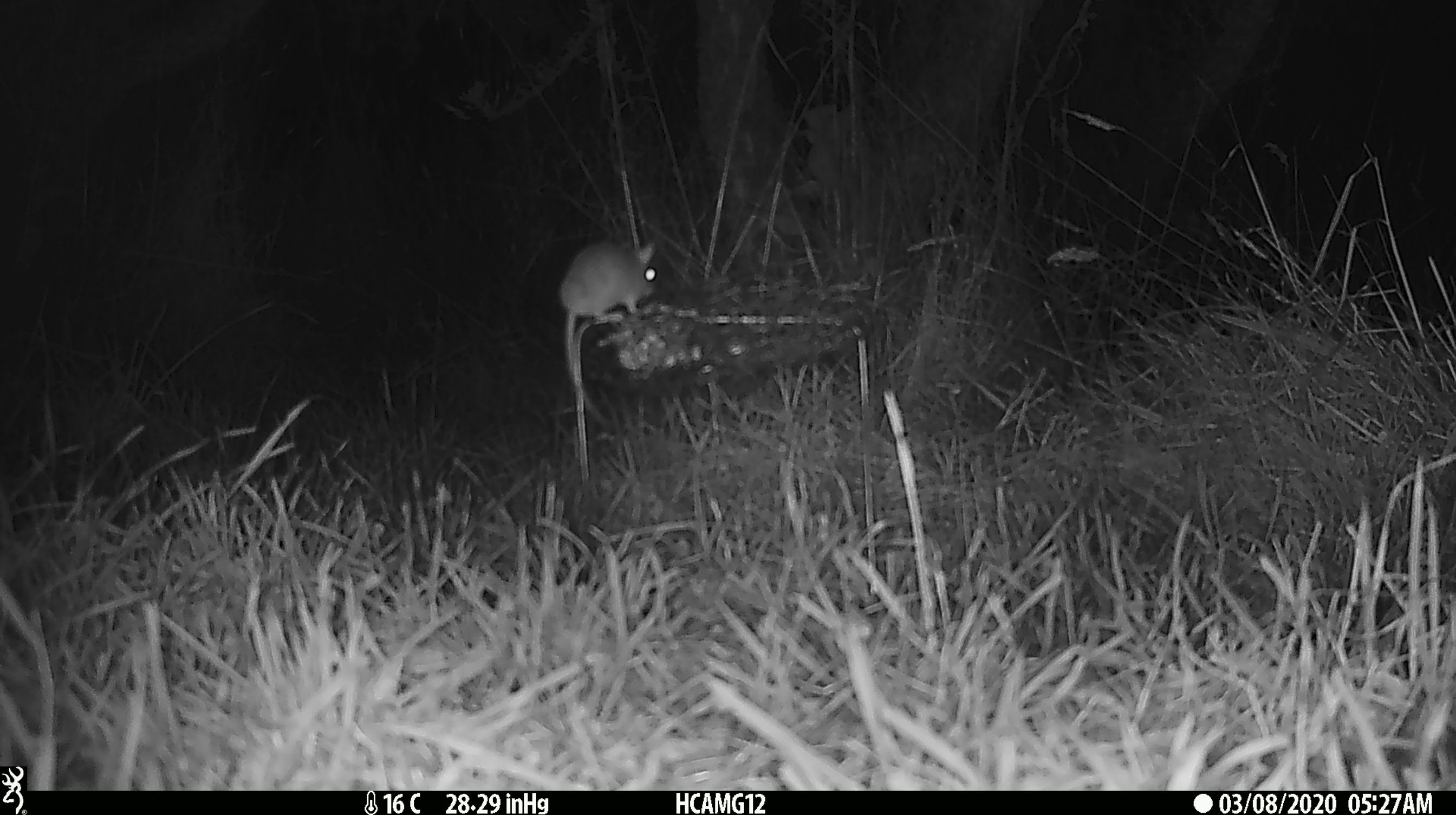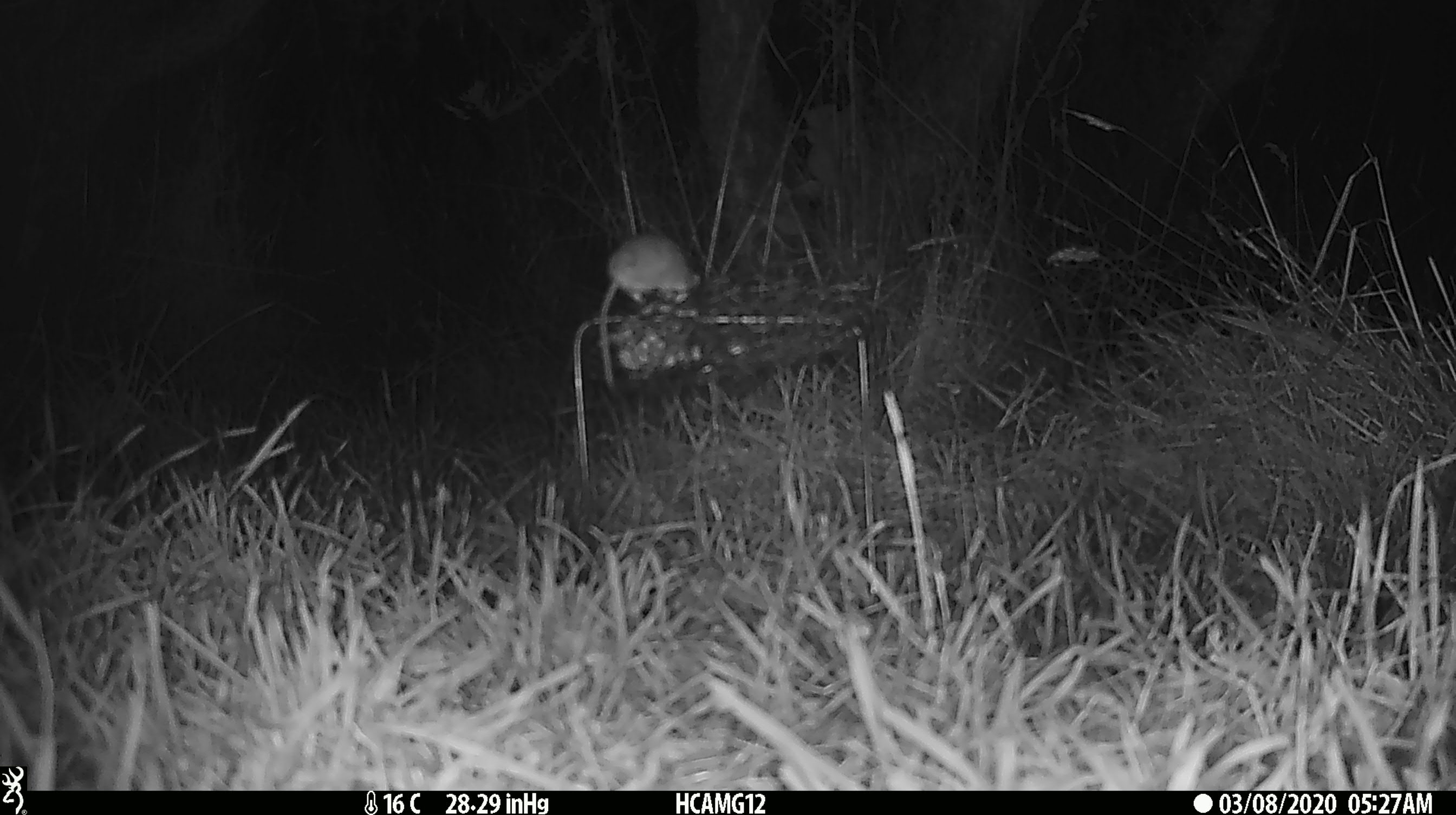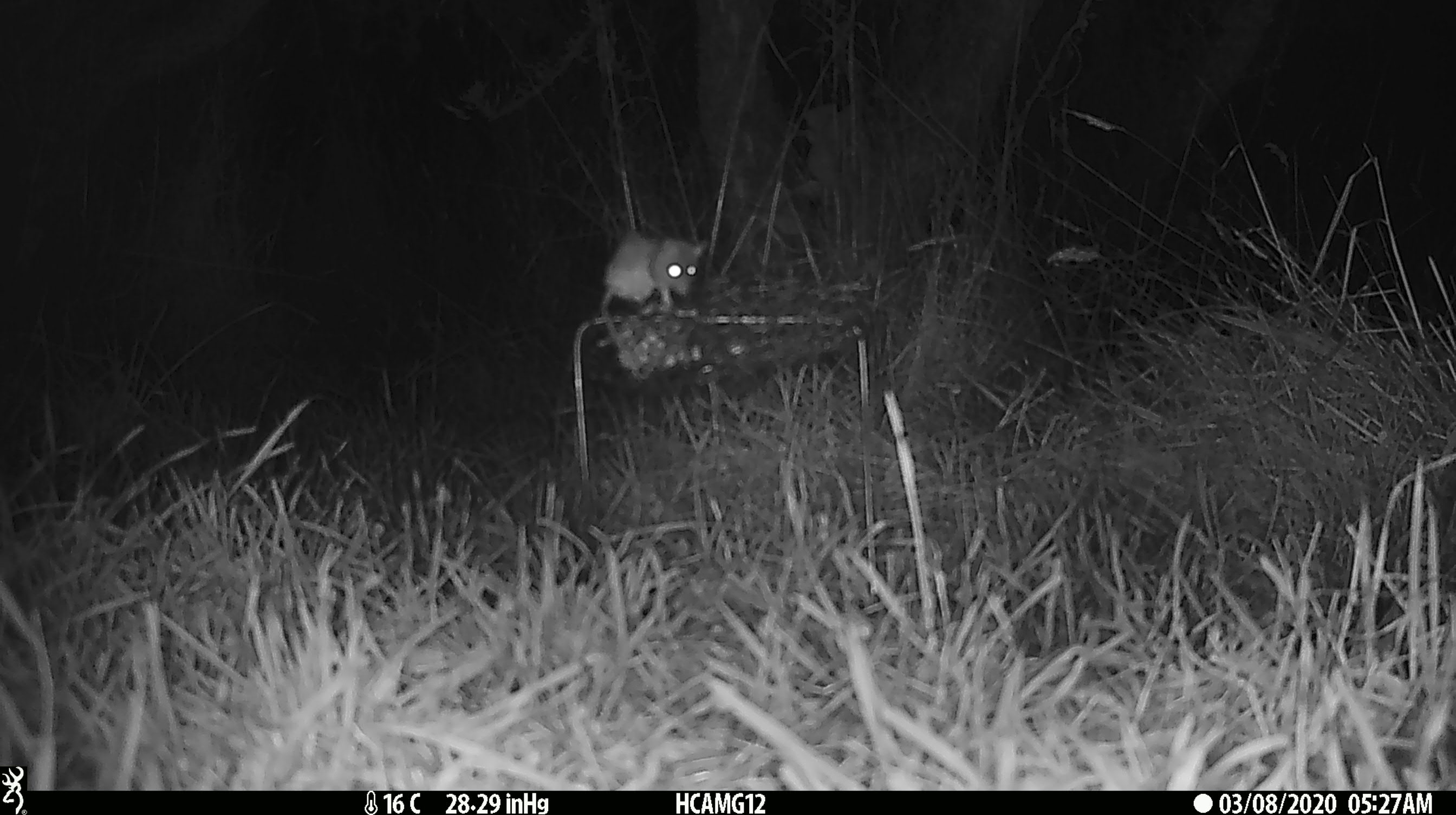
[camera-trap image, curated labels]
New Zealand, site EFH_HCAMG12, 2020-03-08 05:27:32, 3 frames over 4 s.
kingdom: Animalia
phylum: Chordata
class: Mammalia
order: Rodentia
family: Muridae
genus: Mus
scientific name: Mus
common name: mouse